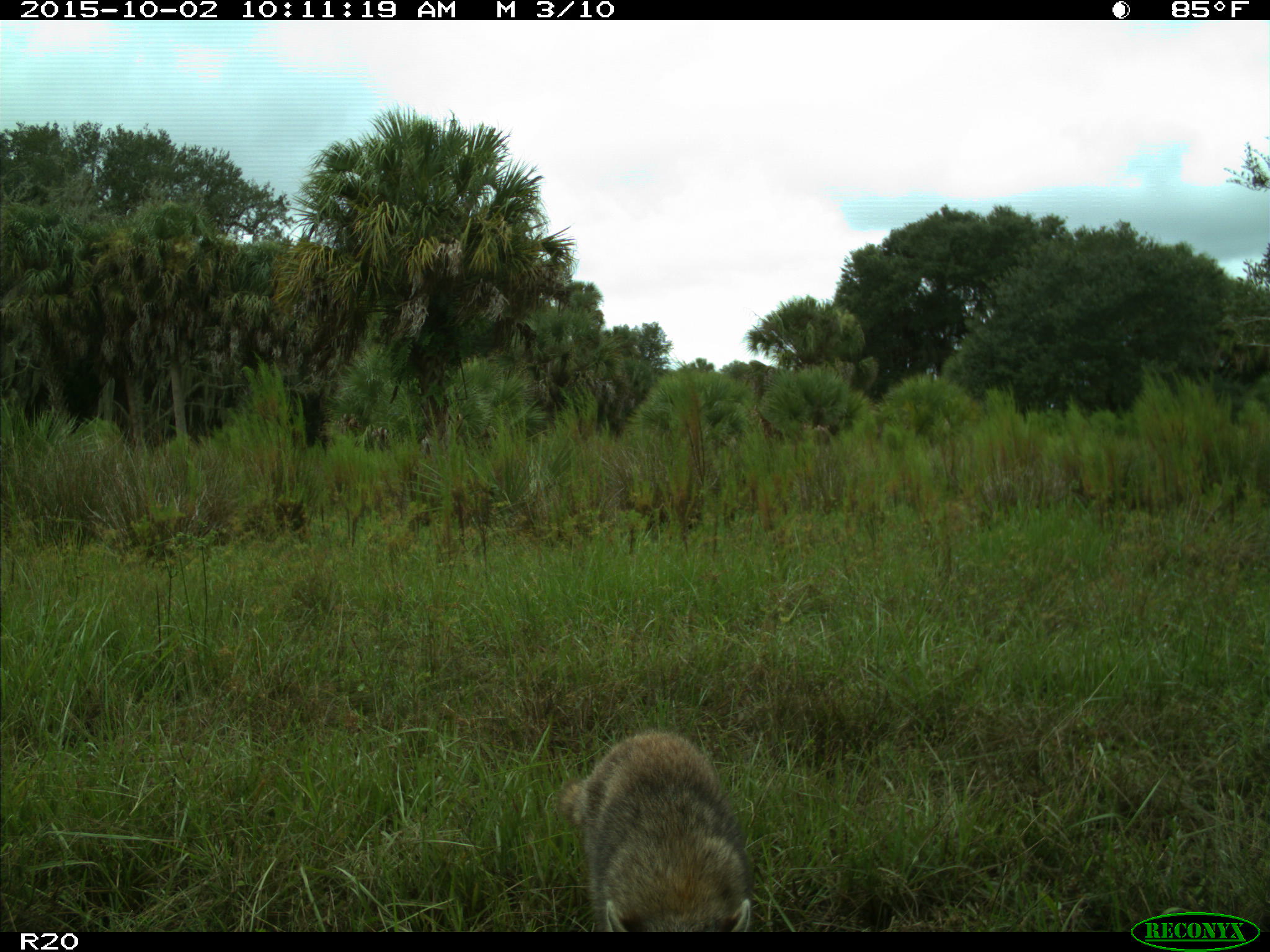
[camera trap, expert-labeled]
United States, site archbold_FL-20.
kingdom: Animalia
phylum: Chordata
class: Mammalia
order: Carnivora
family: Procyonidae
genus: Procyon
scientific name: Procyon lotor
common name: common raccoon